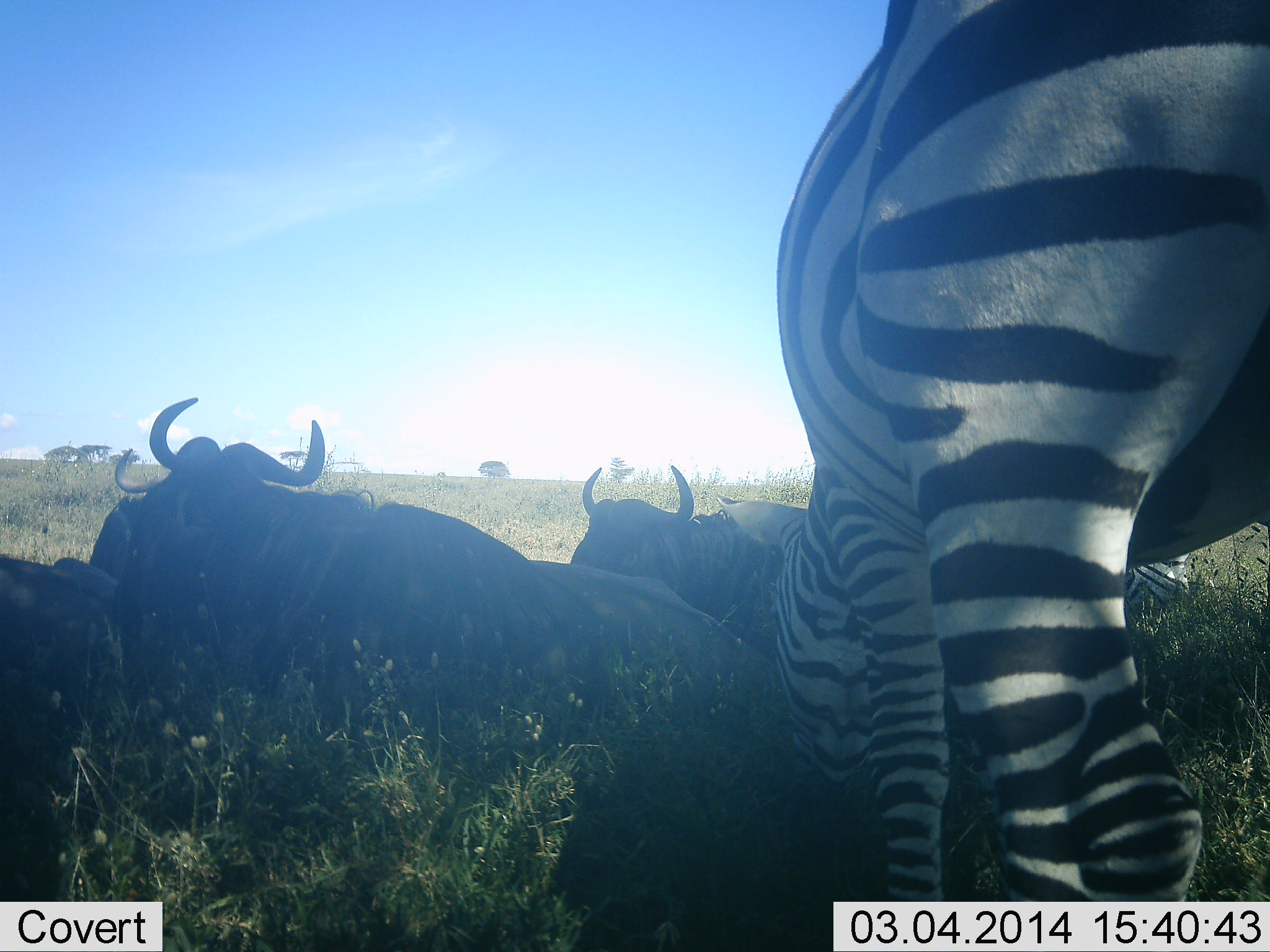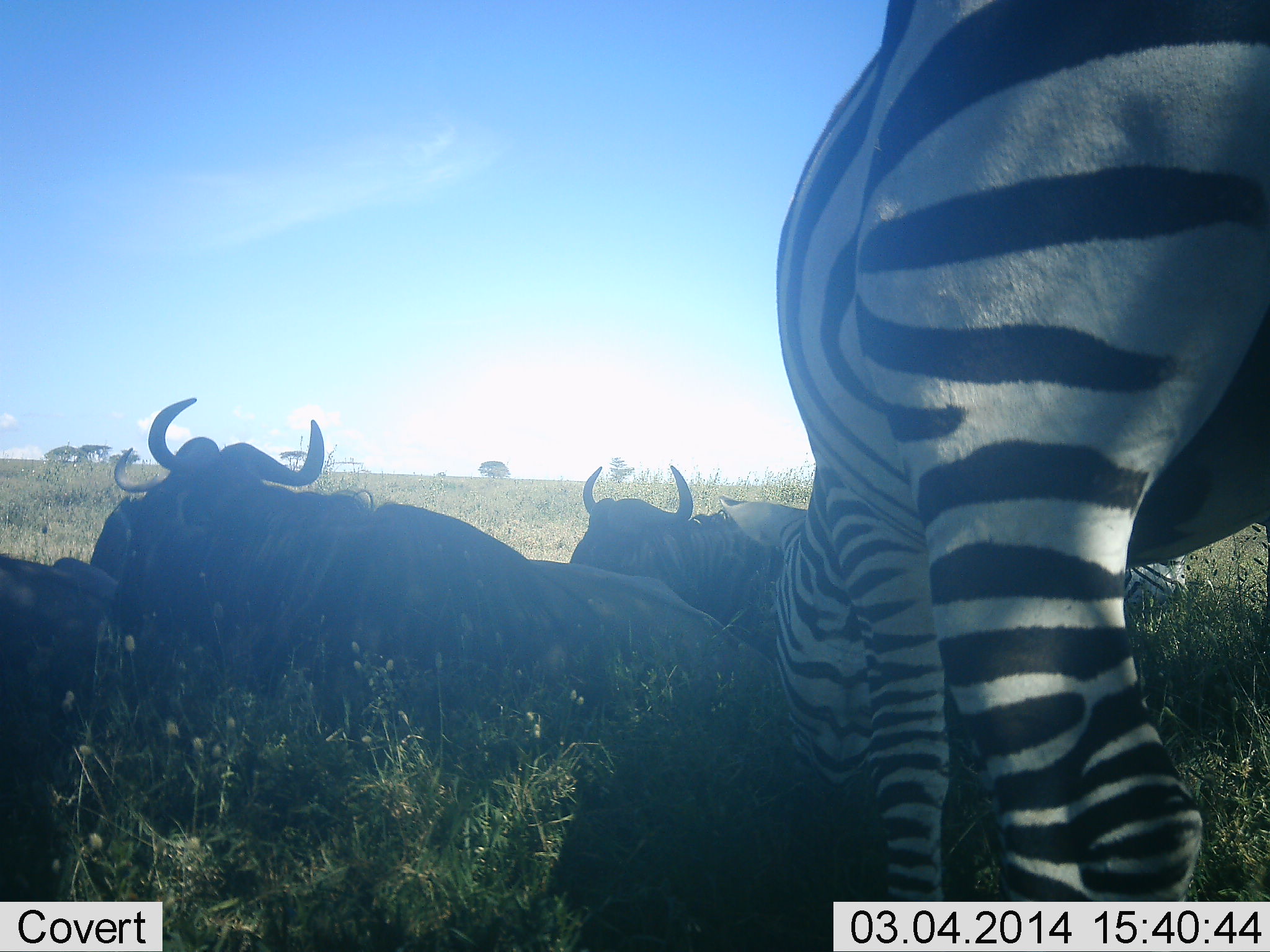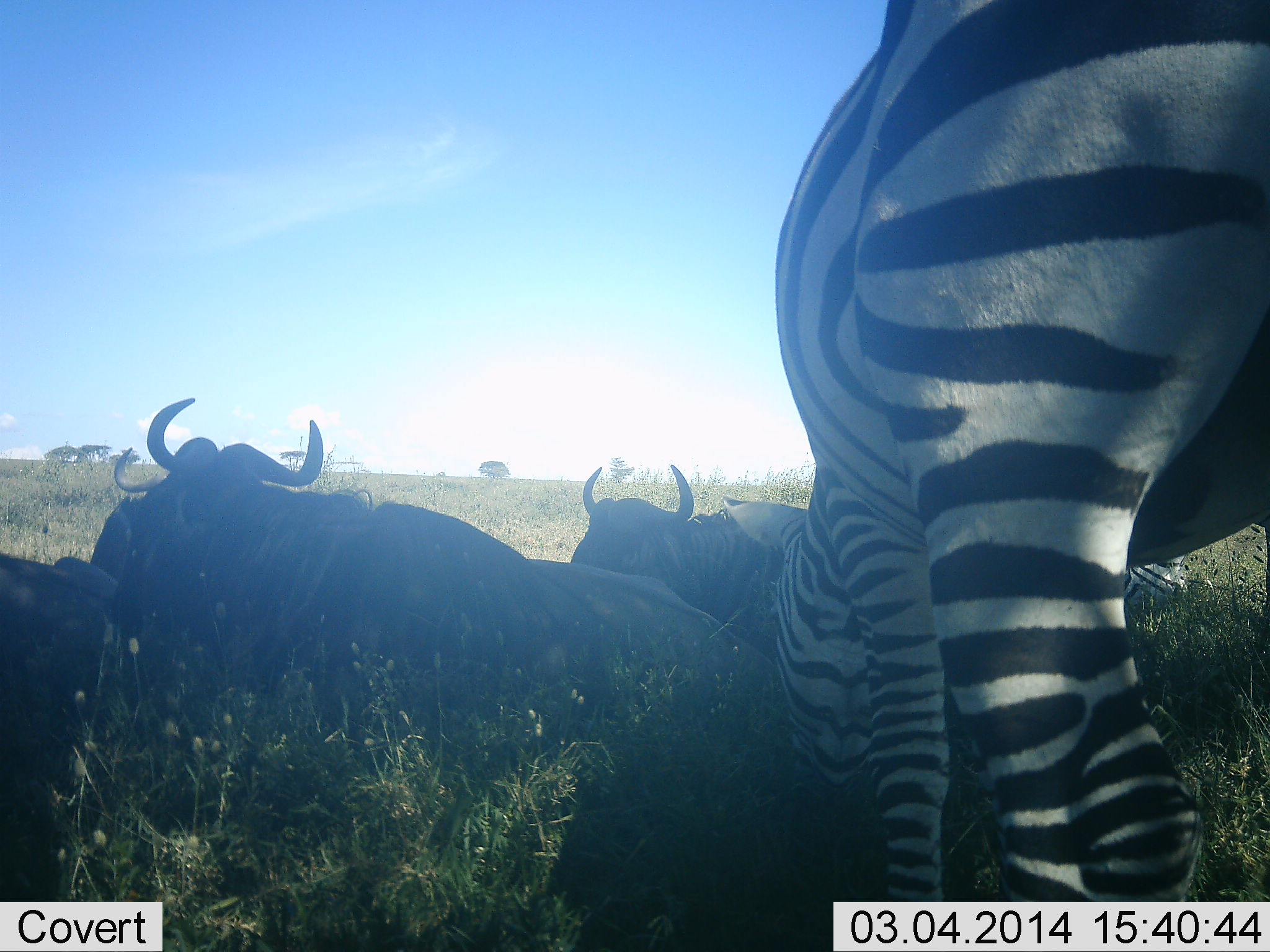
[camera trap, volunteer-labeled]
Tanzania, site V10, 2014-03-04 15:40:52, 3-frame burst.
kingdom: Animalia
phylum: Chordata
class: Mammalia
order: Artiodactyla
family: Bovidae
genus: Connochaetes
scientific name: Connochaetes taurinus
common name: blue wildebeest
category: wildebeest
Wildebeest (blue wildebeest) (Connochaetes taurinus), count 3. Behavior (volunteer vote fractions): standing 10%, resting 90%, moving 0%, interacting 0%. Young present (vote fraction): 0%. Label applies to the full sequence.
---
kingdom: Animalia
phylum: Chordata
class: Mammalia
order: Perissodactyla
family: Equidae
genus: Equus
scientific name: Equus quagga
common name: plains zebra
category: zebra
Zebra (plains zebra) (Equus quagga), count 2. Behavior (volunteer vote fractions): standing 57%, resting 21%, moving 0%, interacting 7%. Young present (vote fraction): 0%. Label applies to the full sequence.